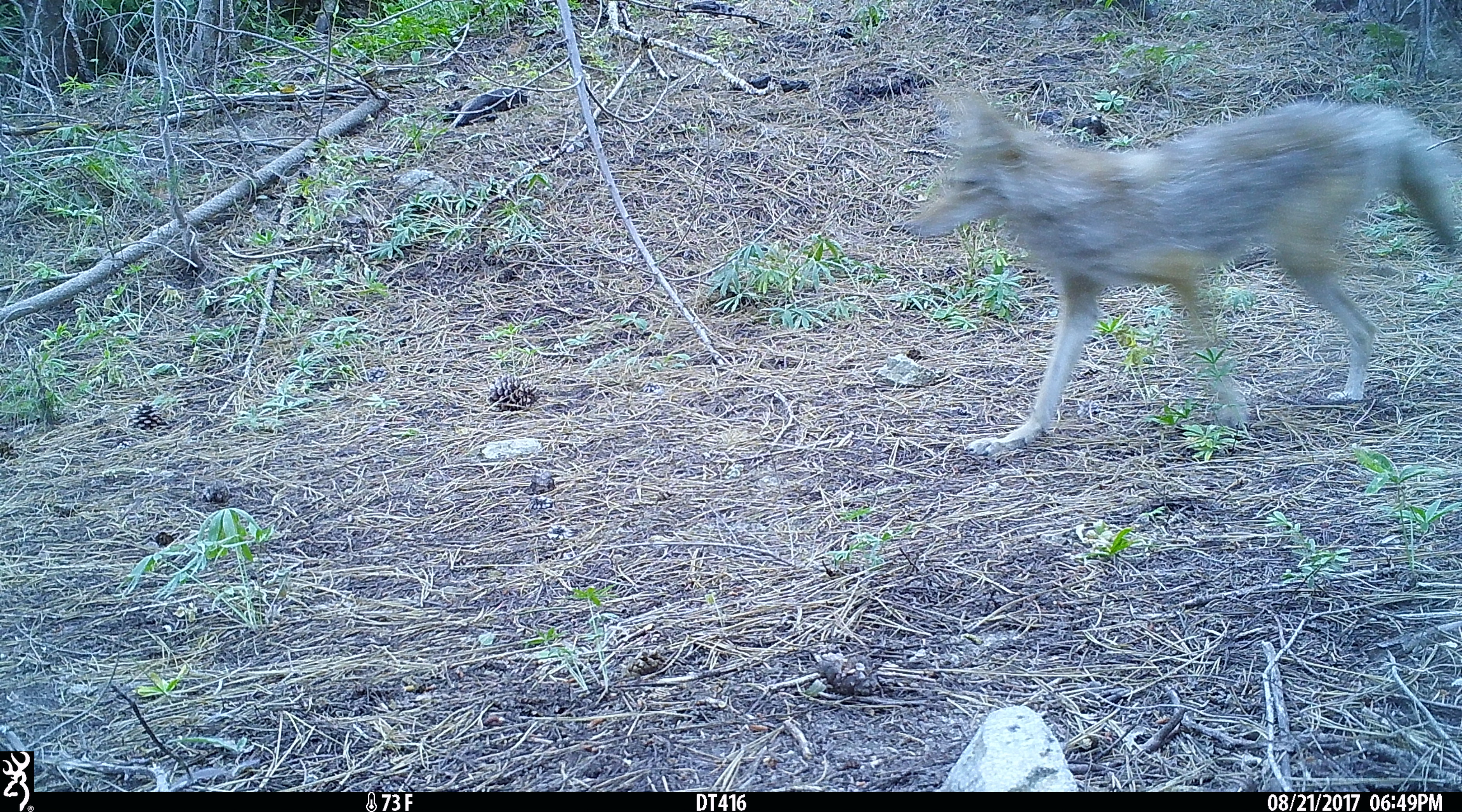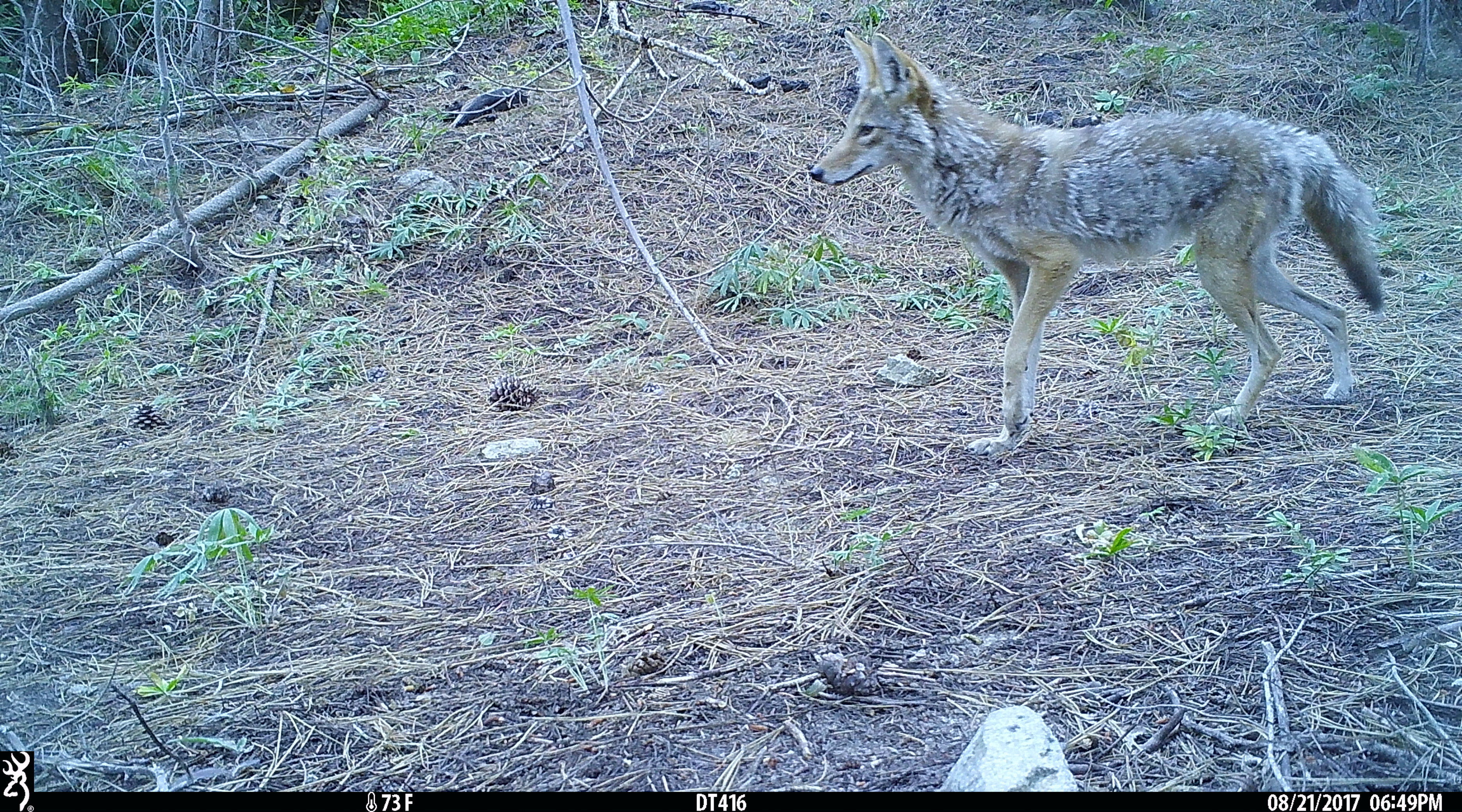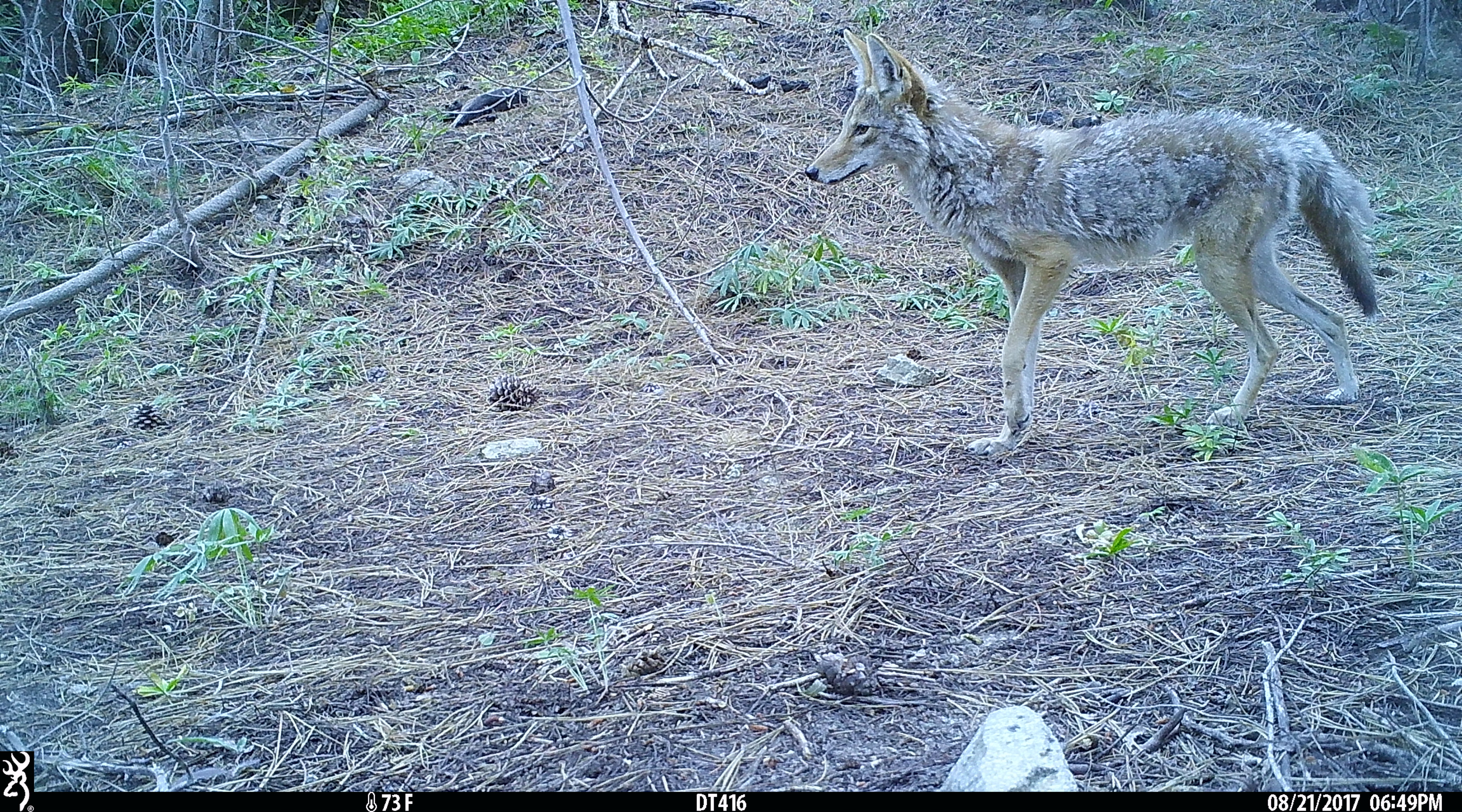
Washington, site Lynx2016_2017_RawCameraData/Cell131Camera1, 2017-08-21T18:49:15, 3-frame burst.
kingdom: Animalia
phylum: Chordata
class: Mammalia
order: Carnivora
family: Canidae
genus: Canis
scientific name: Canis latrans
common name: coyote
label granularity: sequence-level